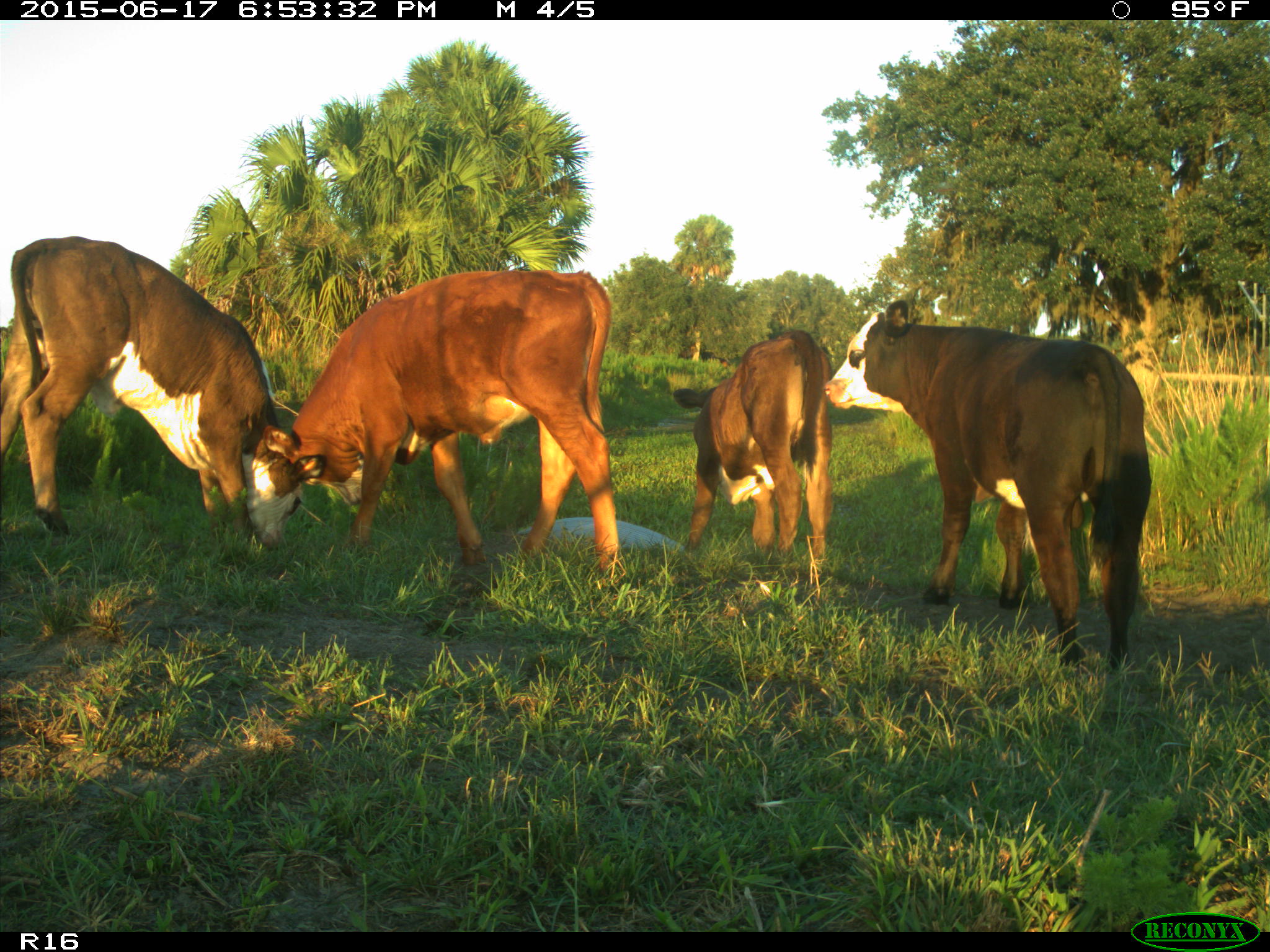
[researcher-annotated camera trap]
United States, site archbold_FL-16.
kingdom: Animalia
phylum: Chordata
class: Mammalia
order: Artiodactyla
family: Bovidae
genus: Bos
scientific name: Bos taurus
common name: domestic cow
Bos taurus (domestic cow).